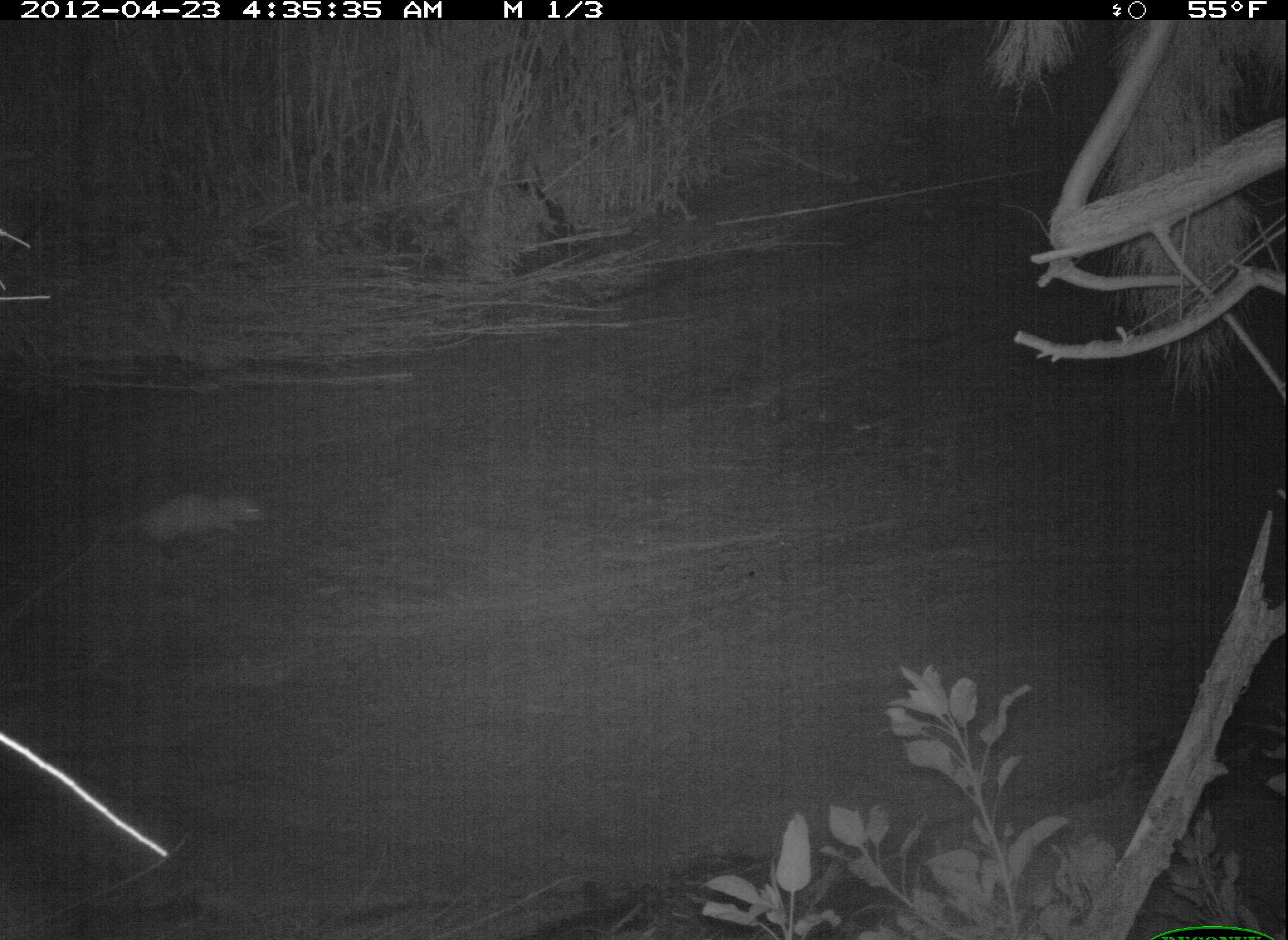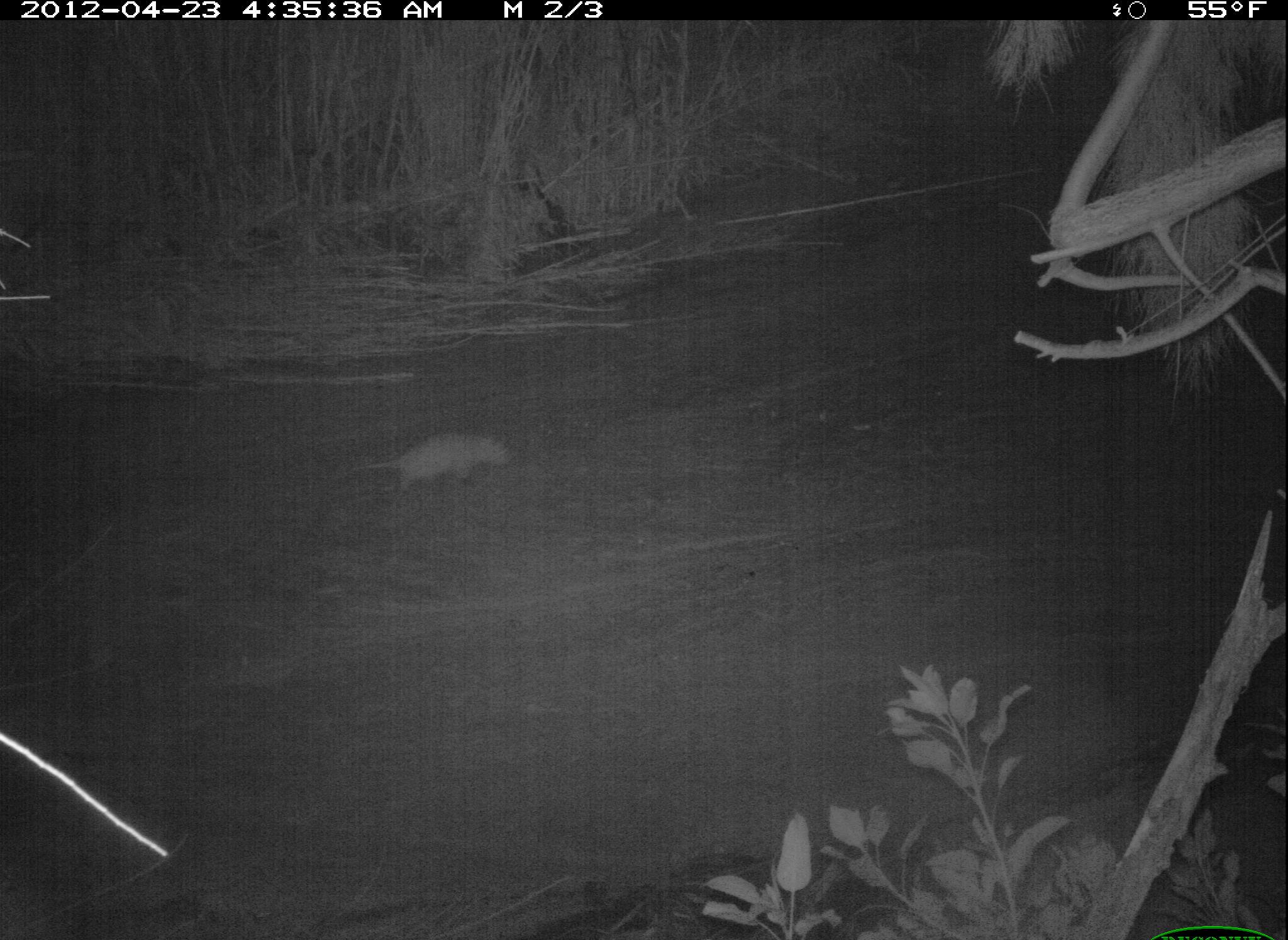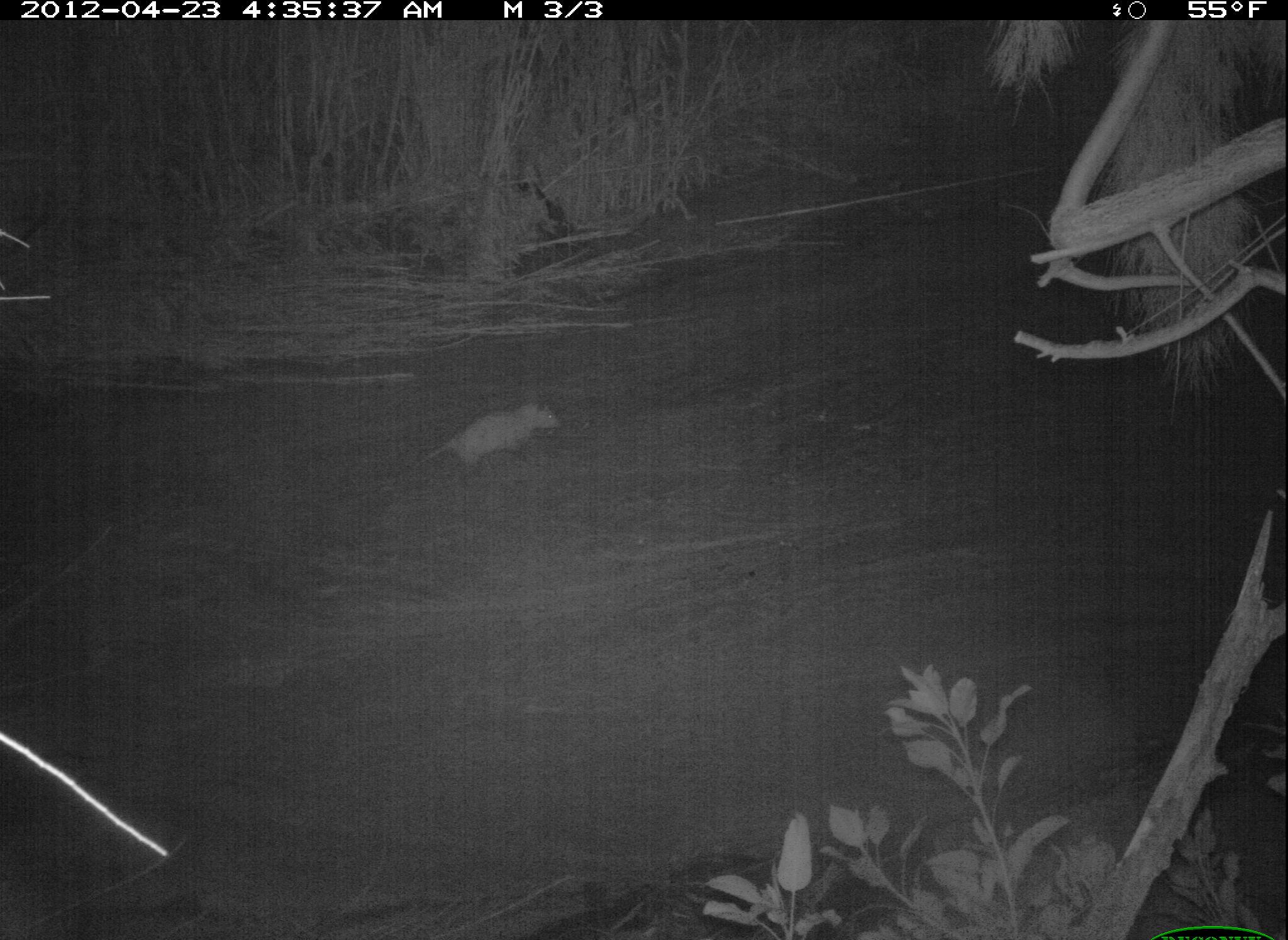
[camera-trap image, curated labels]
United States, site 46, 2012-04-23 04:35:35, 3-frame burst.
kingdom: Animalia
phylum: Chordata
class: Mammalia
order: Didelphimorphia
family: Didelphidae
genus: Didelphis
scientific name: Didelphis virginiana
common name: virginia opossum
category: opossum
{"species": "opossum (virginia opossum) (Didelphis virginiana)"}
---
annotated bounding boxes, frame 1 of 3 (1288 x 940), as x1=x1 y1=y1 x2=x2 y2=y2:
opossum: x1=105 y1=480 x2=275 y2=556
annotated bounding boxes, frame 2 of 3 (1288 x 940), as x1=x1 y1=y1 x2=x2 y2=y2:
opossum: x1=333 y1=430 x2=512 y2=504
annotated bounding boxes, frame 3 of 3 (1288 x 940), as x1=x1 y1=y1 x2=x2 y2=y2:
opossum: x1=414 y1=383 x2=575 y2=483